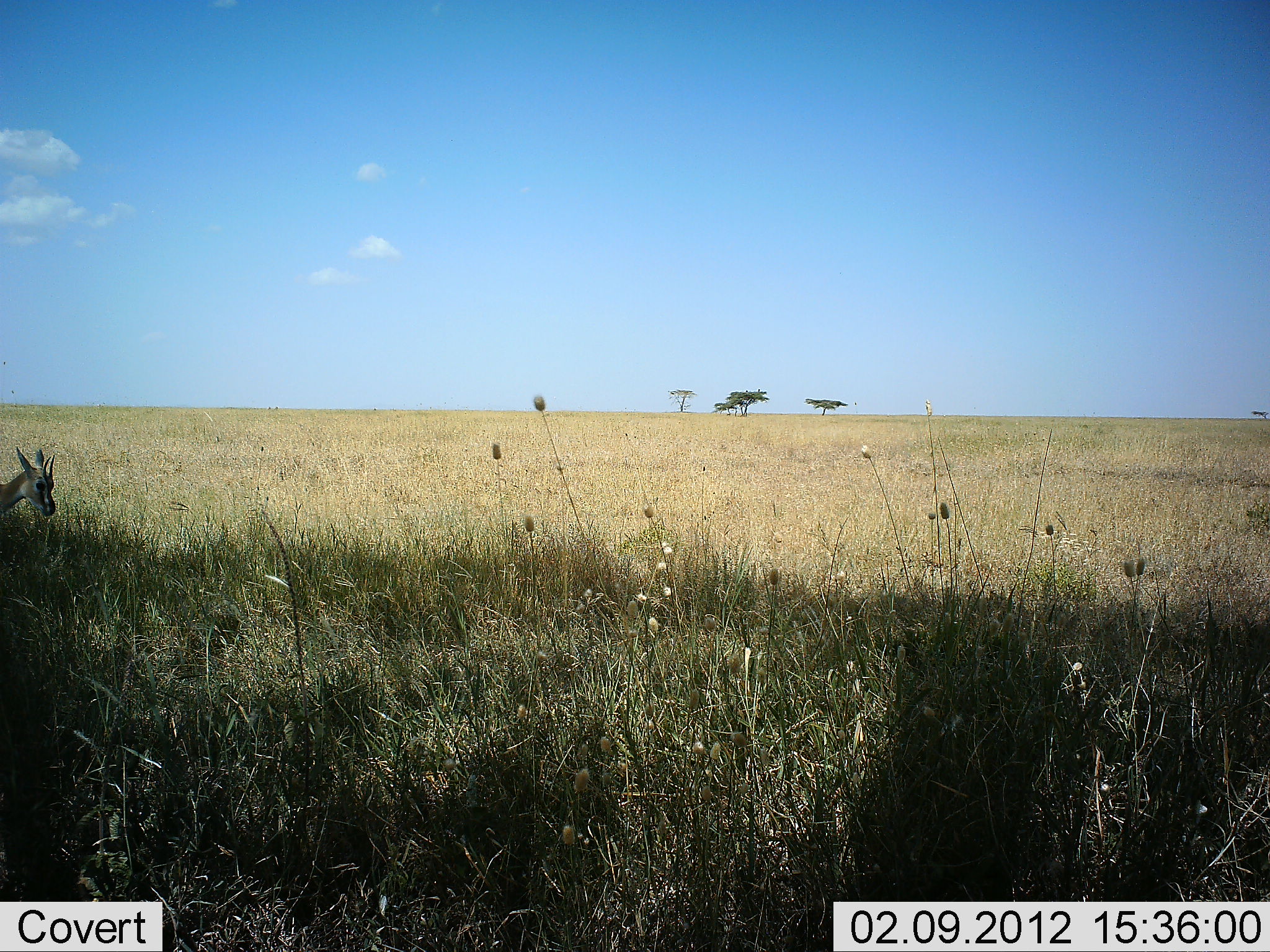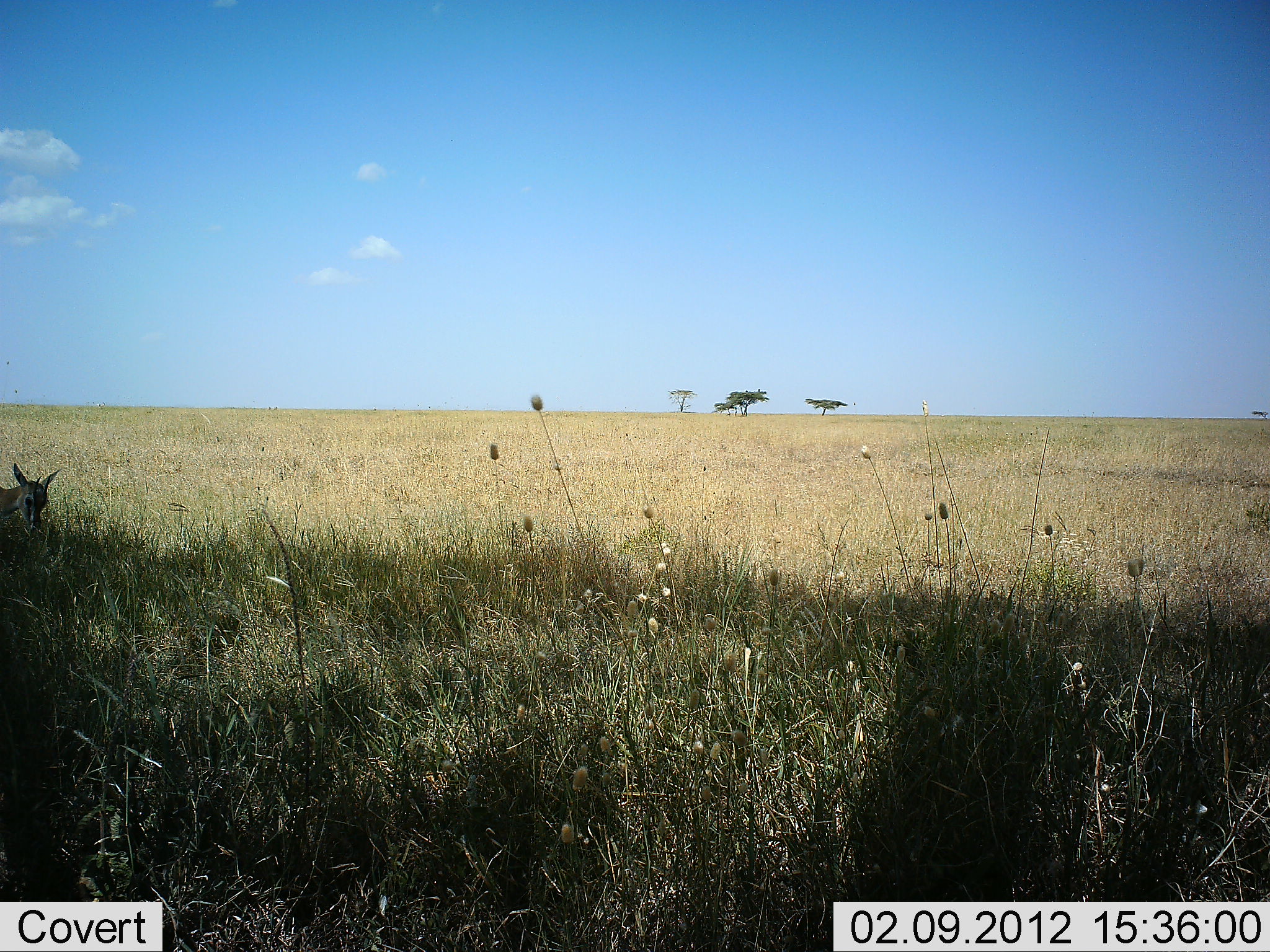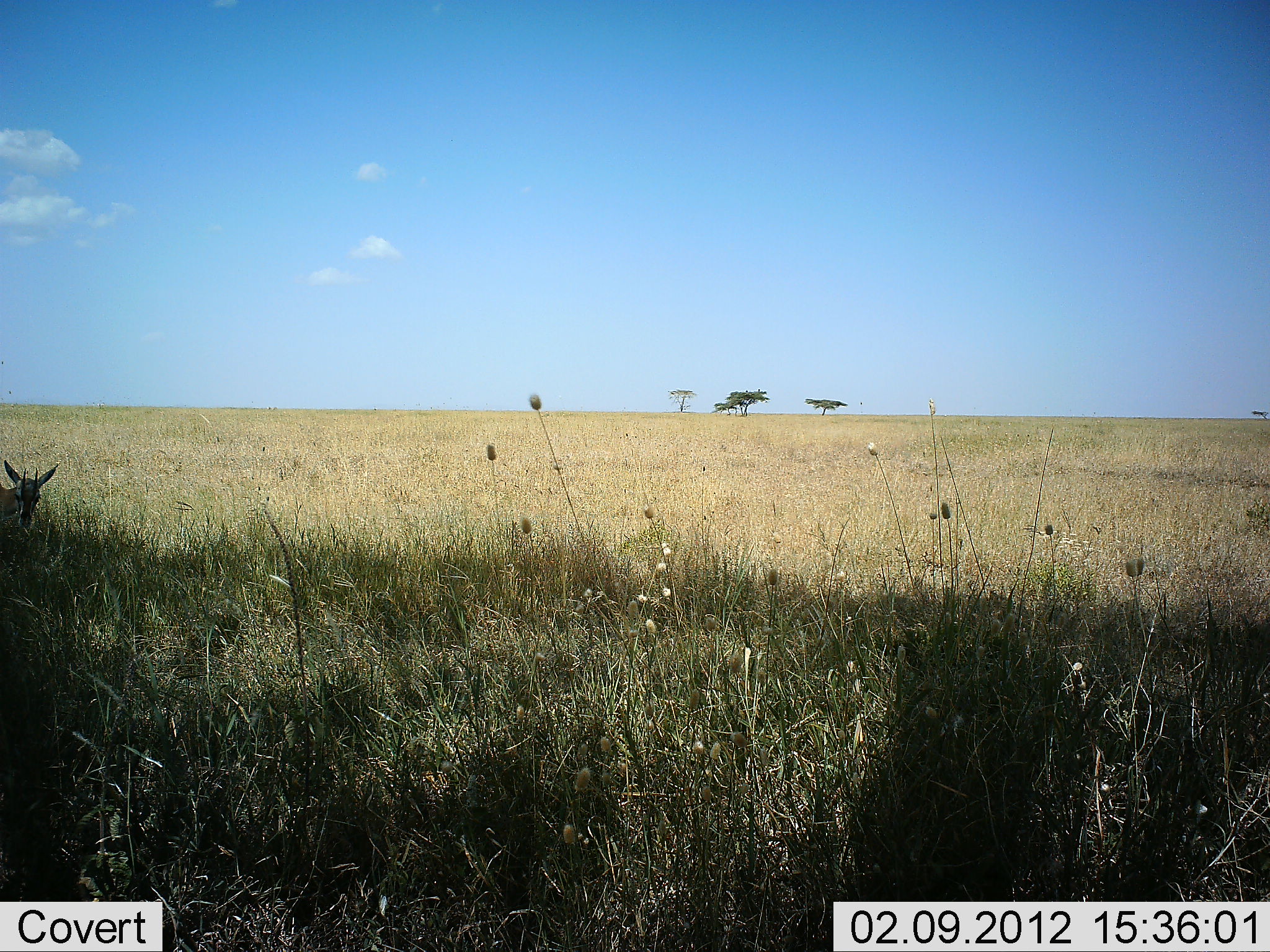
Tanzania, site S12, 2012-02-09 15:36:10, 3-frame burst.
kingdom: Animalia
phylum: Chordata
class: Mammalia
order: Artiodactyla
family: Bovidae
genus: Eudorcas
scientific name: Eudorcas thomsonii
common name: thomson's gazelle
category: gazellethomsons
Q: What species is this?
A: Gazellethomsons (thomson's gazelle) (Eudorcas thomsonii).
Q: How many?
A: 1.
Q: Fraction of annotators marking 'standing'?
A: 43%.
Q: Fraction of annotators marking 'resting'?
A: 10%.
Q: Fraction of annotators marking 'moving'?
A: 5%.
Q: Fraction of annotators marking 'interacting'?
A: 0%.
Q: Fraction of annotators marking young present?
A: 5%.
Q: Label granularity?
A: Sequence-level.